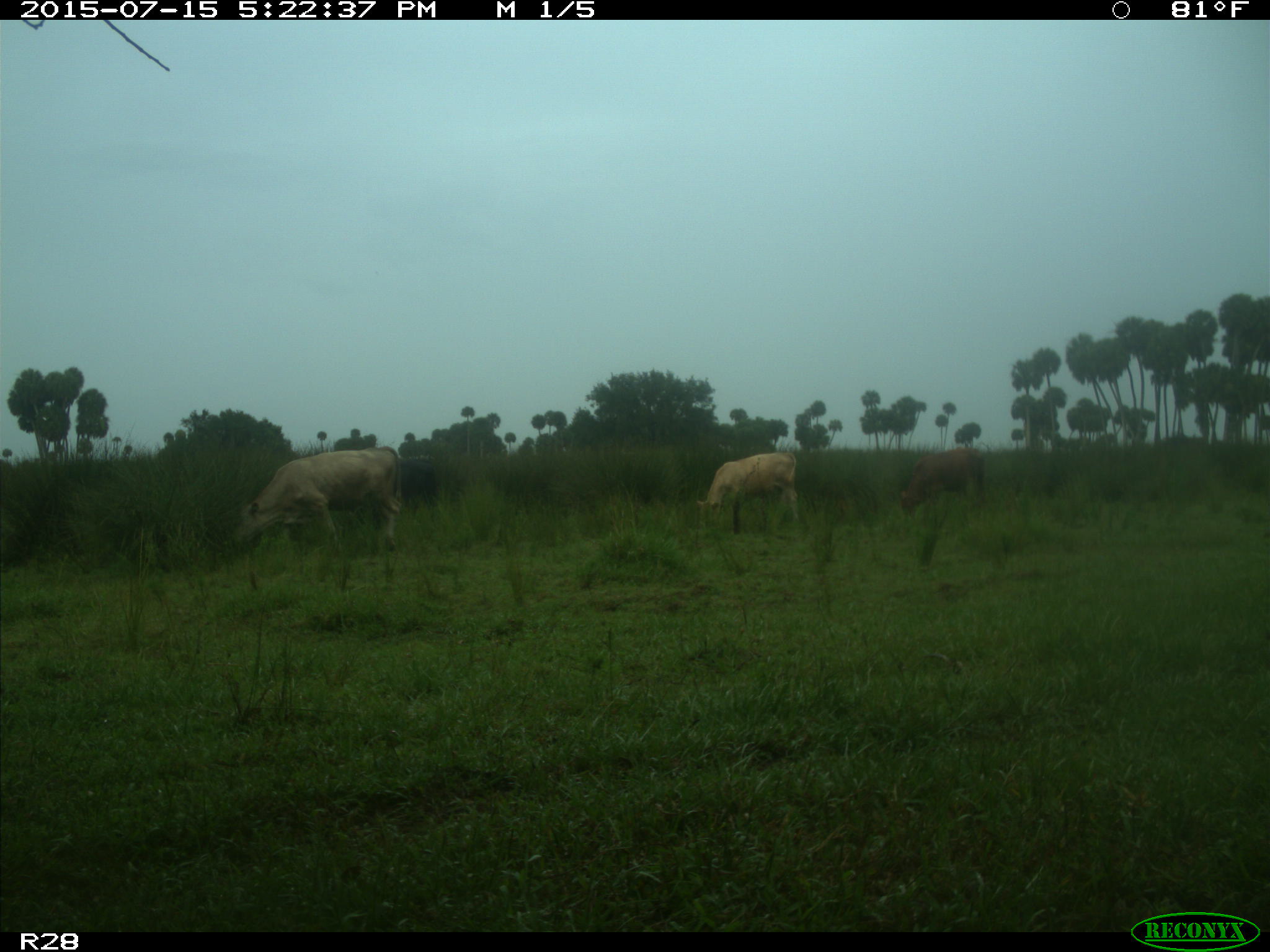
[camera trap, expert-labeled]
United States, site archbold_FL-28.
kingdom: Animalia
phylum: Chordata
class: Mammalia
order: Artiodactyla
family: Bovidae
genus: Bos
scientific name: Bos taurus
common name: domestic cow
Bos taurus (domestic cow).